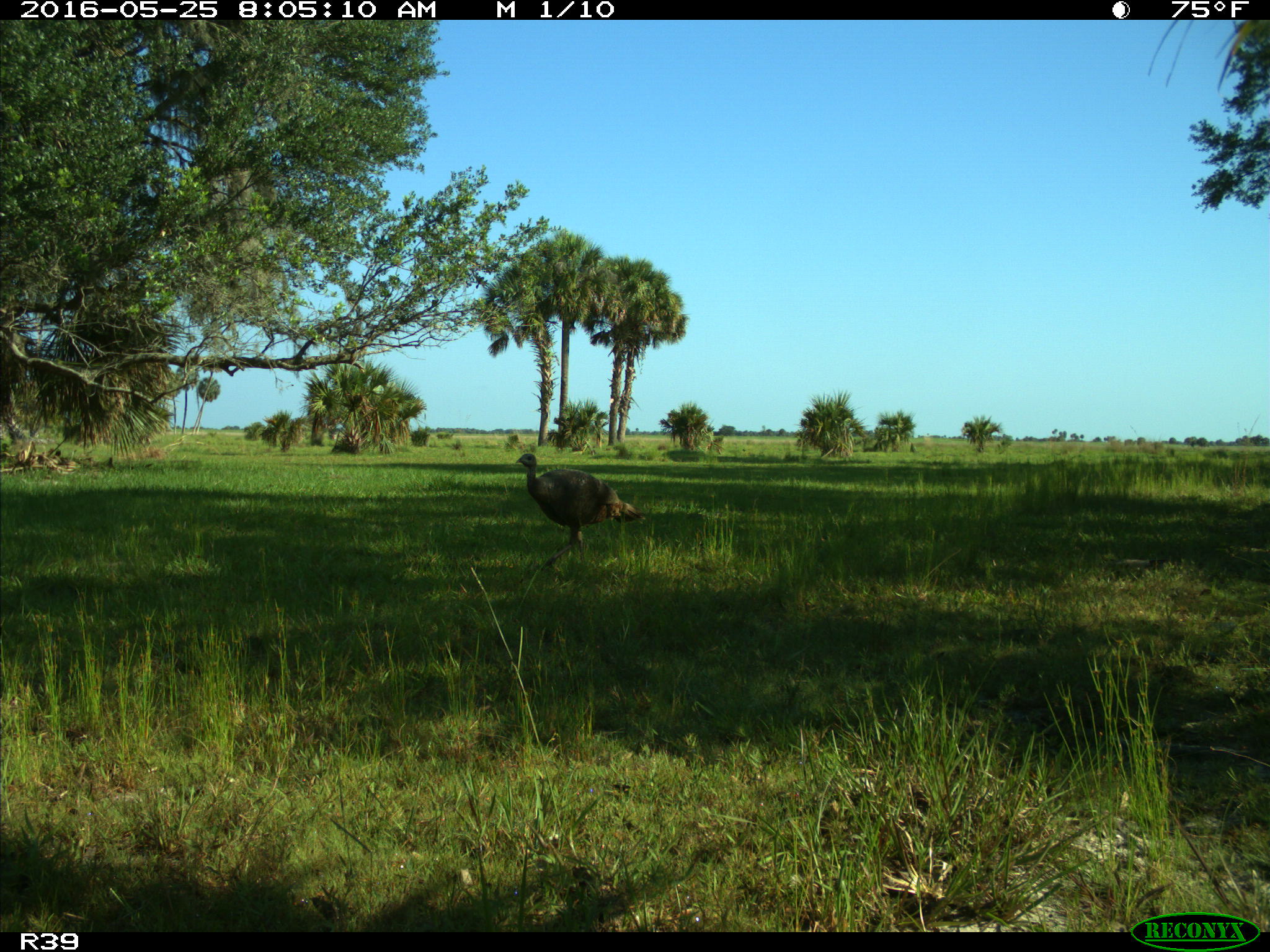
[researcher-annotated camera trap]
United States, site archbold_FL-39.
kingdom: Animalia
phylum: Chordata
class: Aves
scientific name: Aves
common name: birds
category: unidentified bird